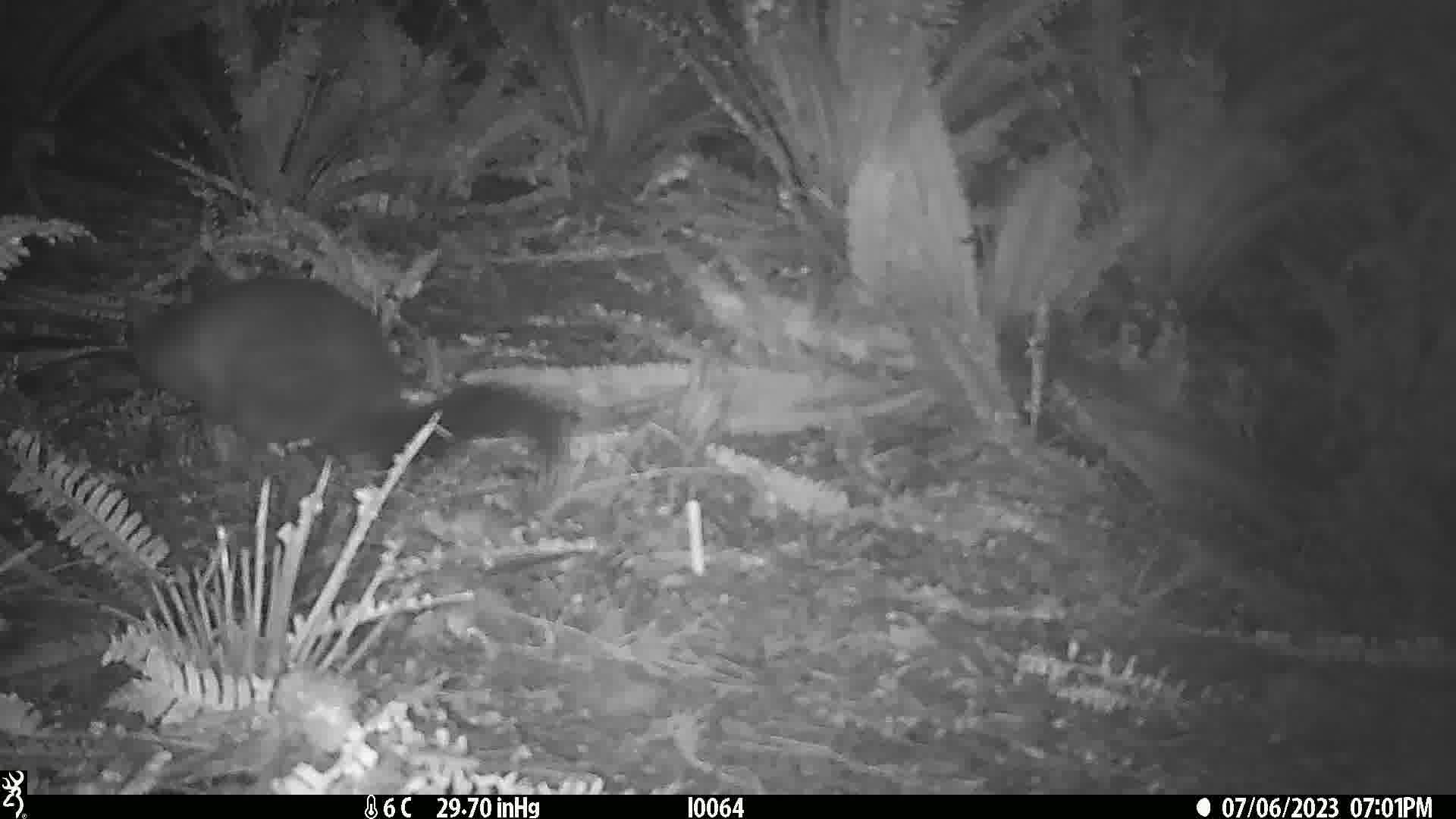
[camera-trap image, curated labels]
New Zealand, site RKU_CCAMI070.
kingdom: Animalia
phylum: Chordata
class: Mammalia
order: Diprotodontia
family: Phalangeridae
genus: Trichosurus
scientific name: Trichosurus vulpecula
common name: common brushtail possum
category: possum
Possum (common brushtail possum) (Trichosurus vulpecula).